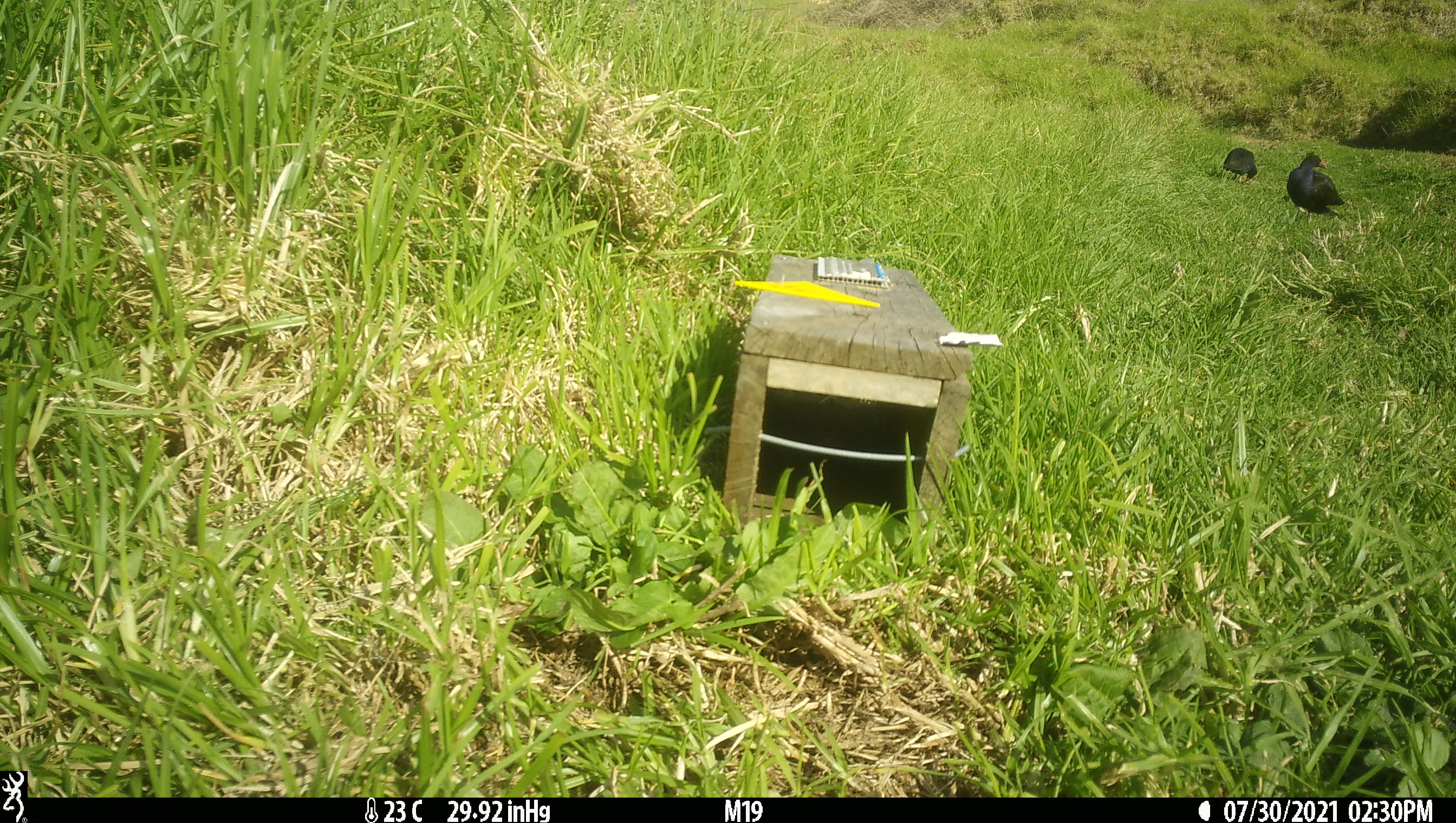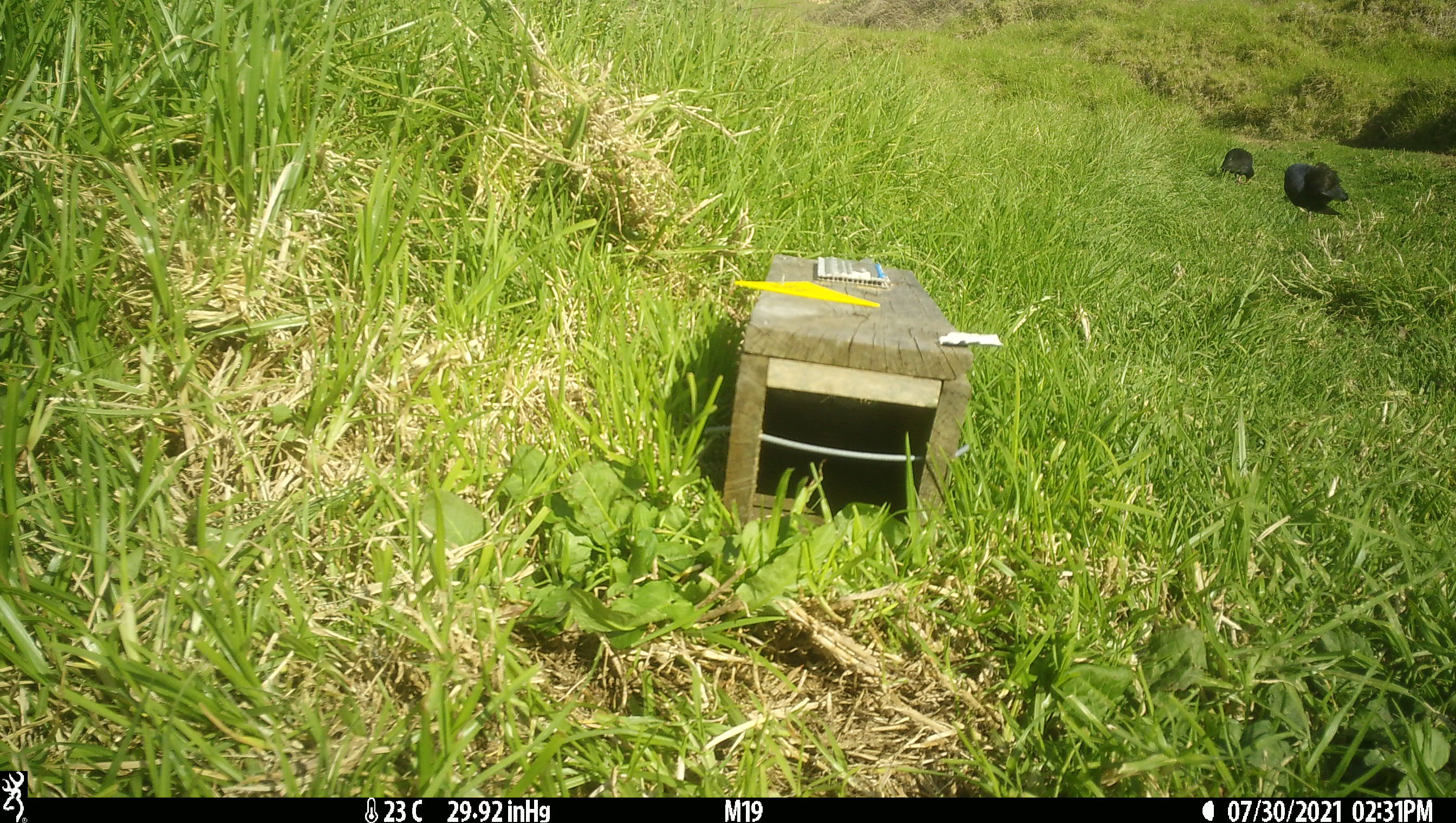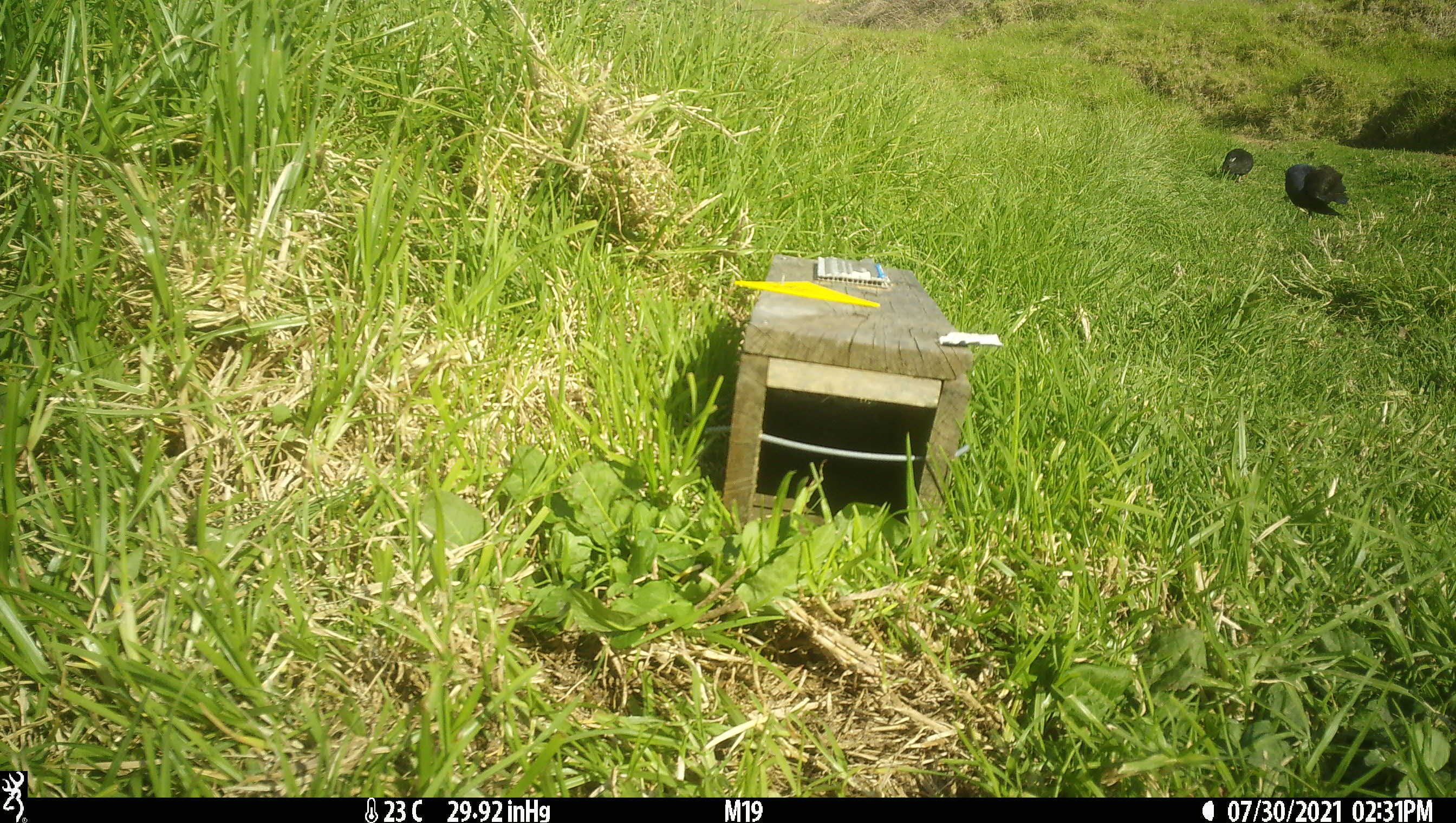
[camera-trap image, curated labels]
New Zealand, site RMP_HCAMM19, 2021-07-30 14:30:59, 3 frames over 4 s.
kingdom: Animalia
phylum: Chordata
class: Aves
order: Gruiformes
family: Rallidae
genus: Porphyrio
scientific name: Porphyrio melanotus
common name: australasian swamphen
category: pukeko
Pukeko (australasian swamphen) (Porphyrio melanotus).